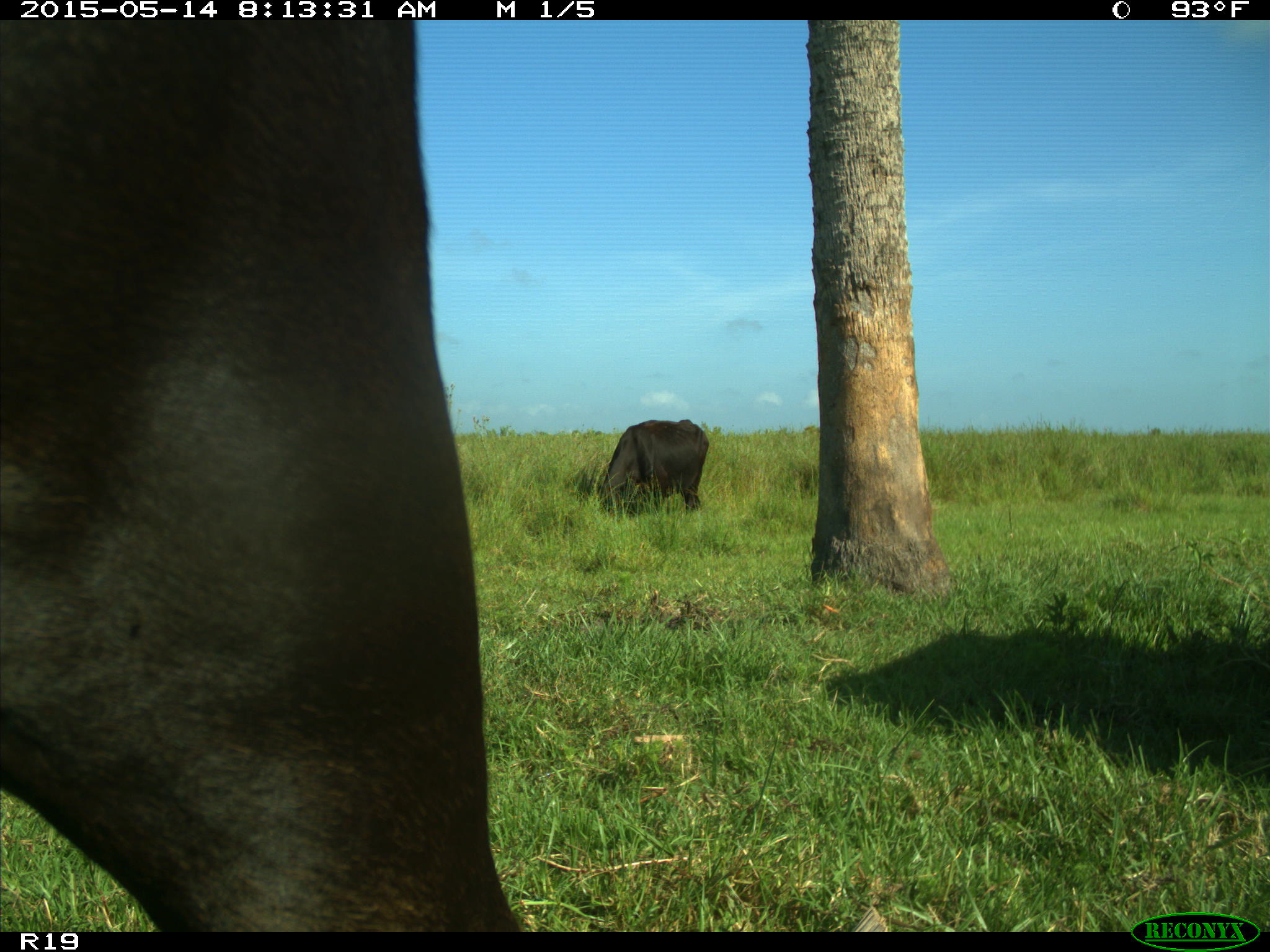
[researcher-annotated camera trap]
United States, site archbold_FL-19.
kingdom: Animalia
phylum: Chordata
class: Mammalia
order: Artiodactyla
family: Bovidae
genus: Bos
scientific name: Bos taurus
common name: domestic cow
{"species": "Bos taurus (domestic cow)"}